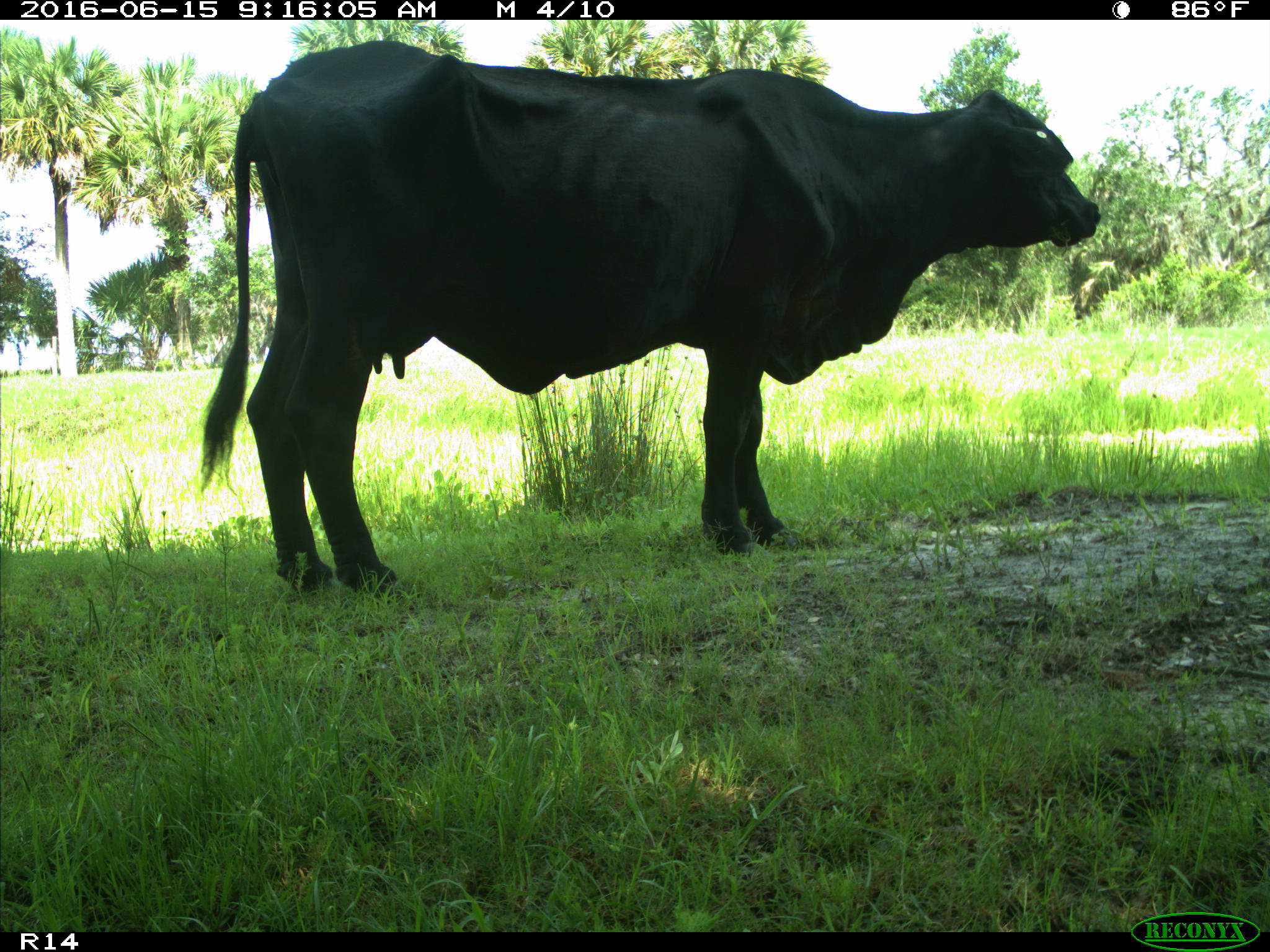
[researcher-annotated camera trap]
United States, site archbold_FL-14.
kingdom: Animalia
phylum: Chordata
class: Mammalia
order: Artiodactyla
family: Bovidae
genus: Bos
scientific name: Bos taurus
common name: domestic cow